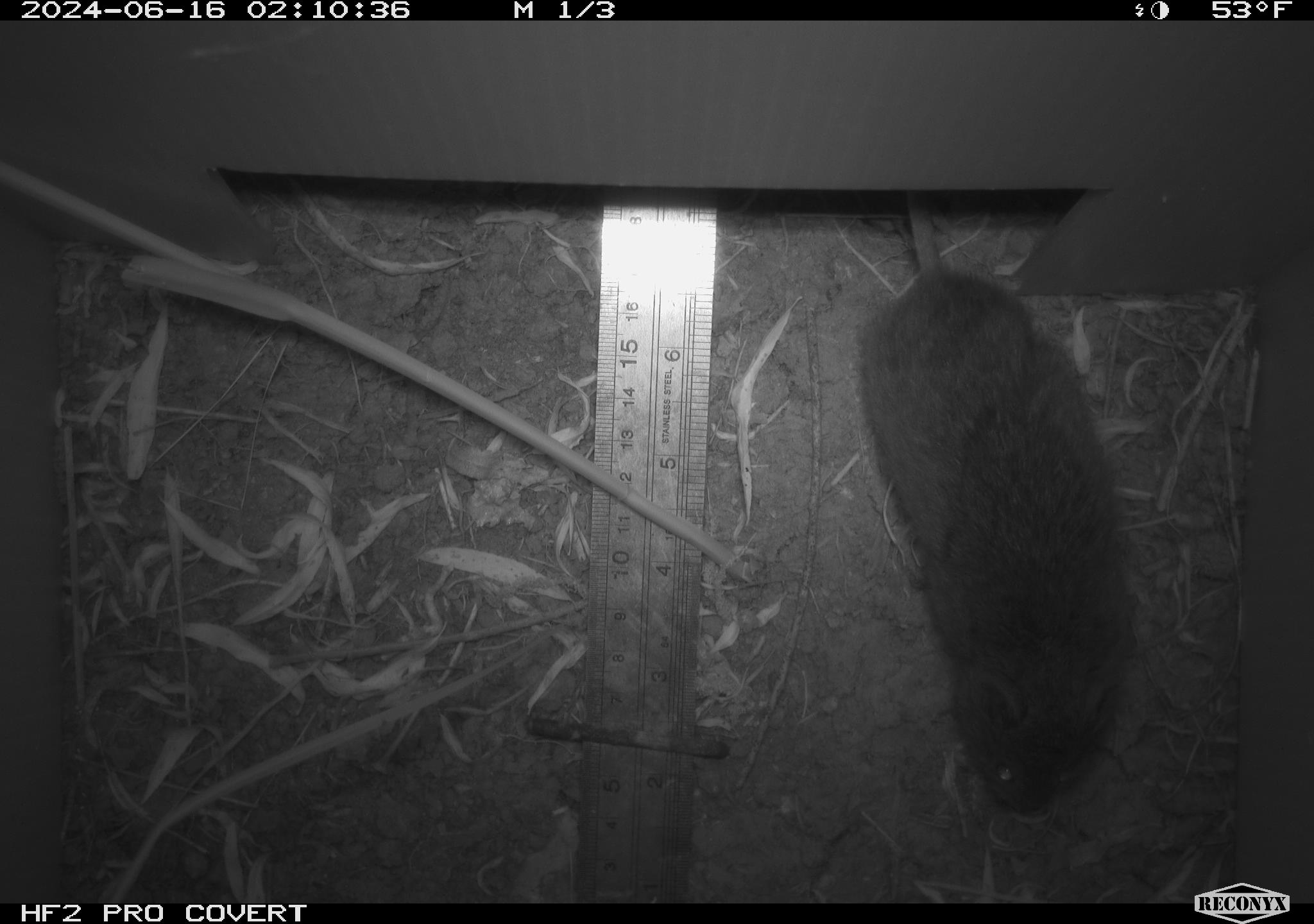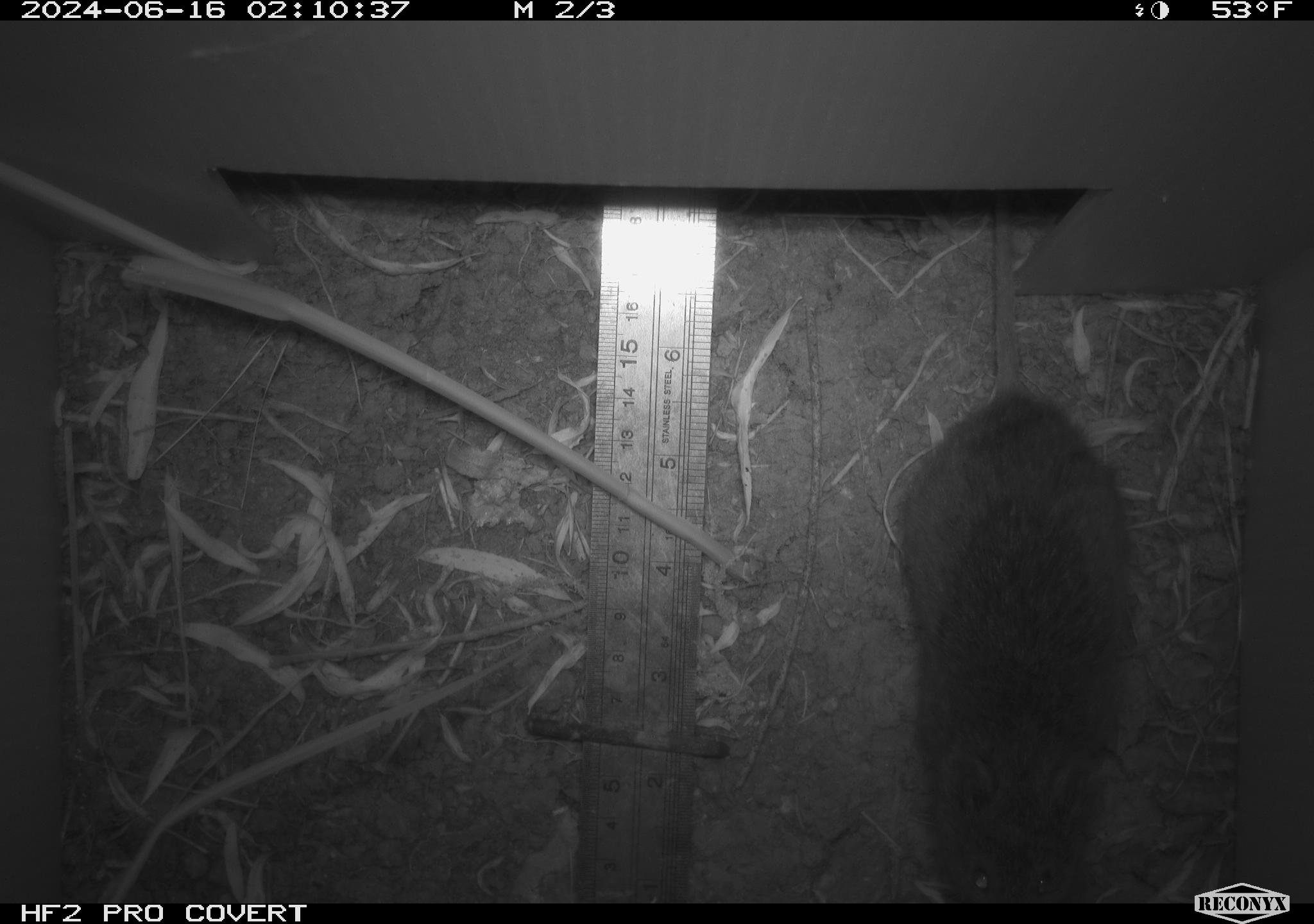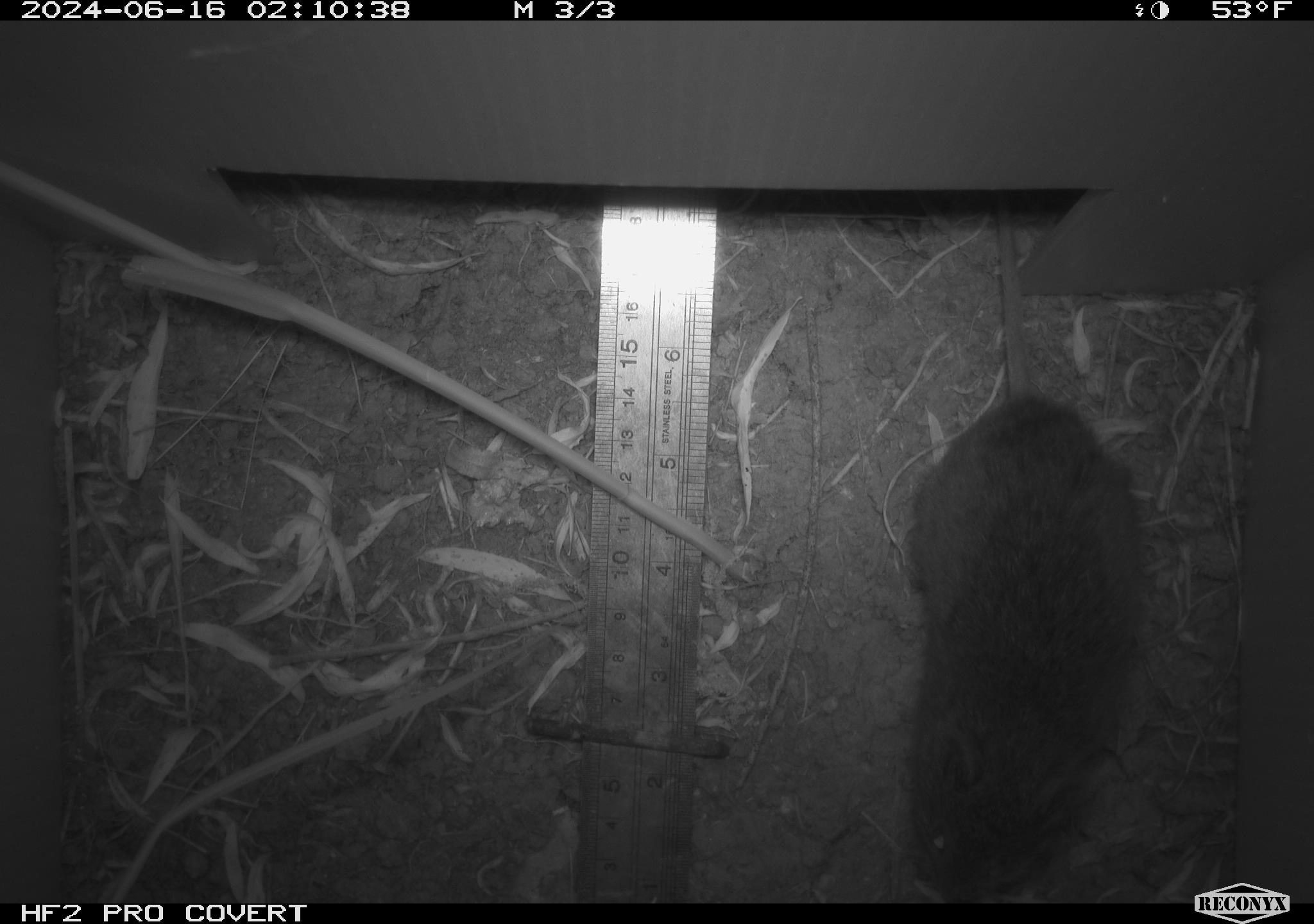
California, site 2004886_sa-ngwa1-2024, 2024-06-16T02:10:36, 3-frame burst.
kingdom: Animalia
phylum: Chordata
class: Mammalia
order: Rodentia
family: Cricetidae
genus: Microtus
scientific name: Microtus californicus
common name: california vole